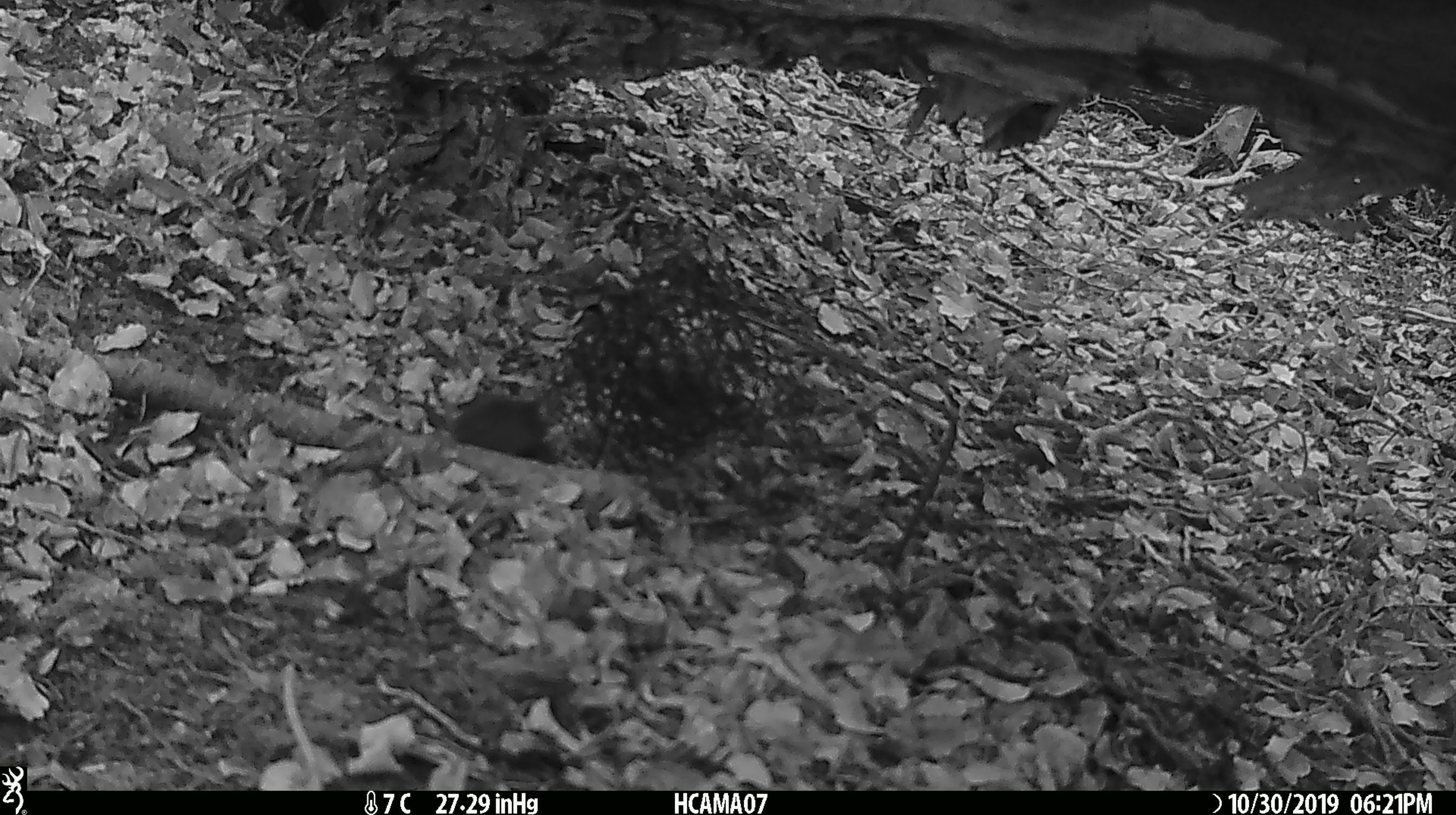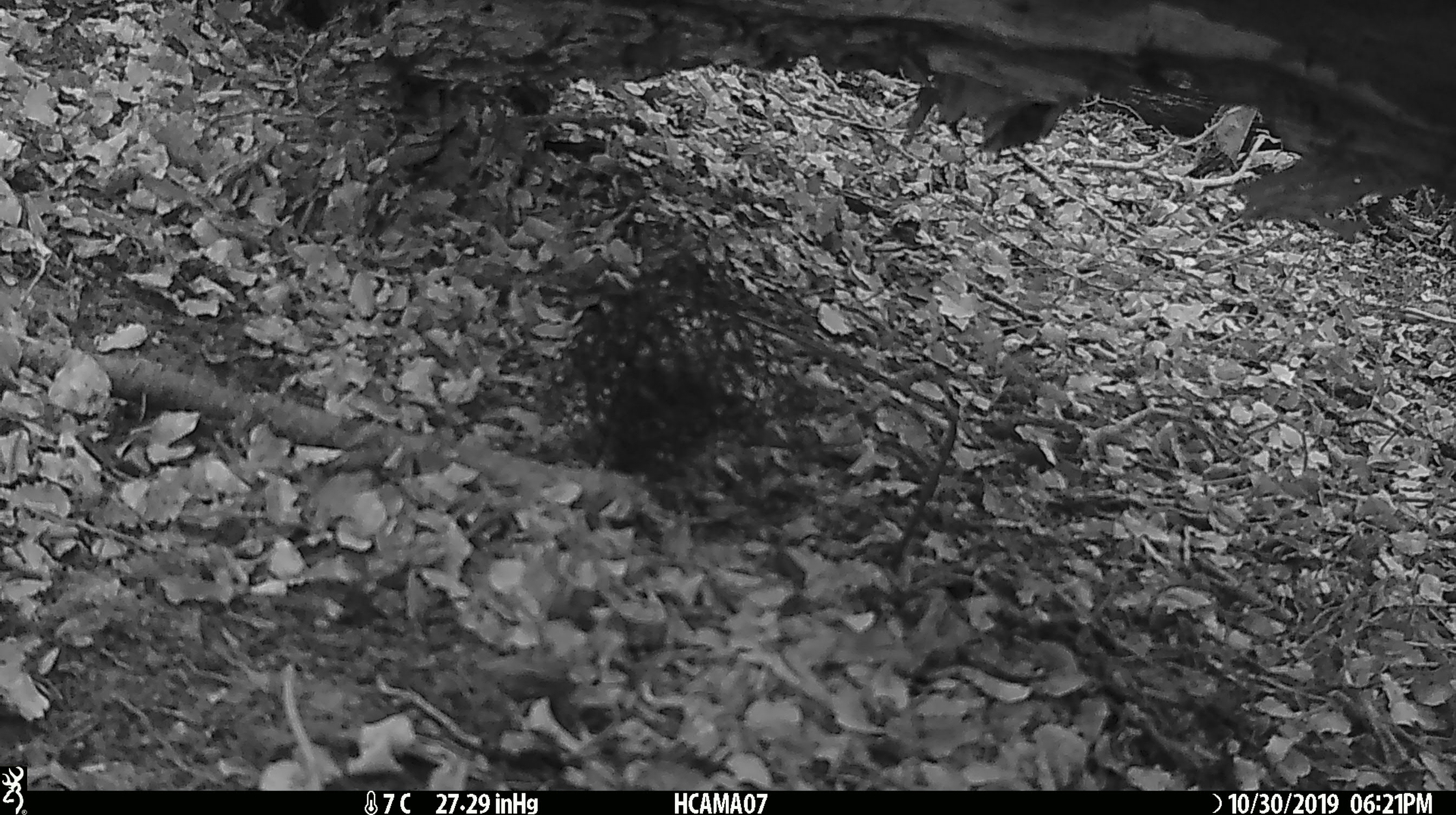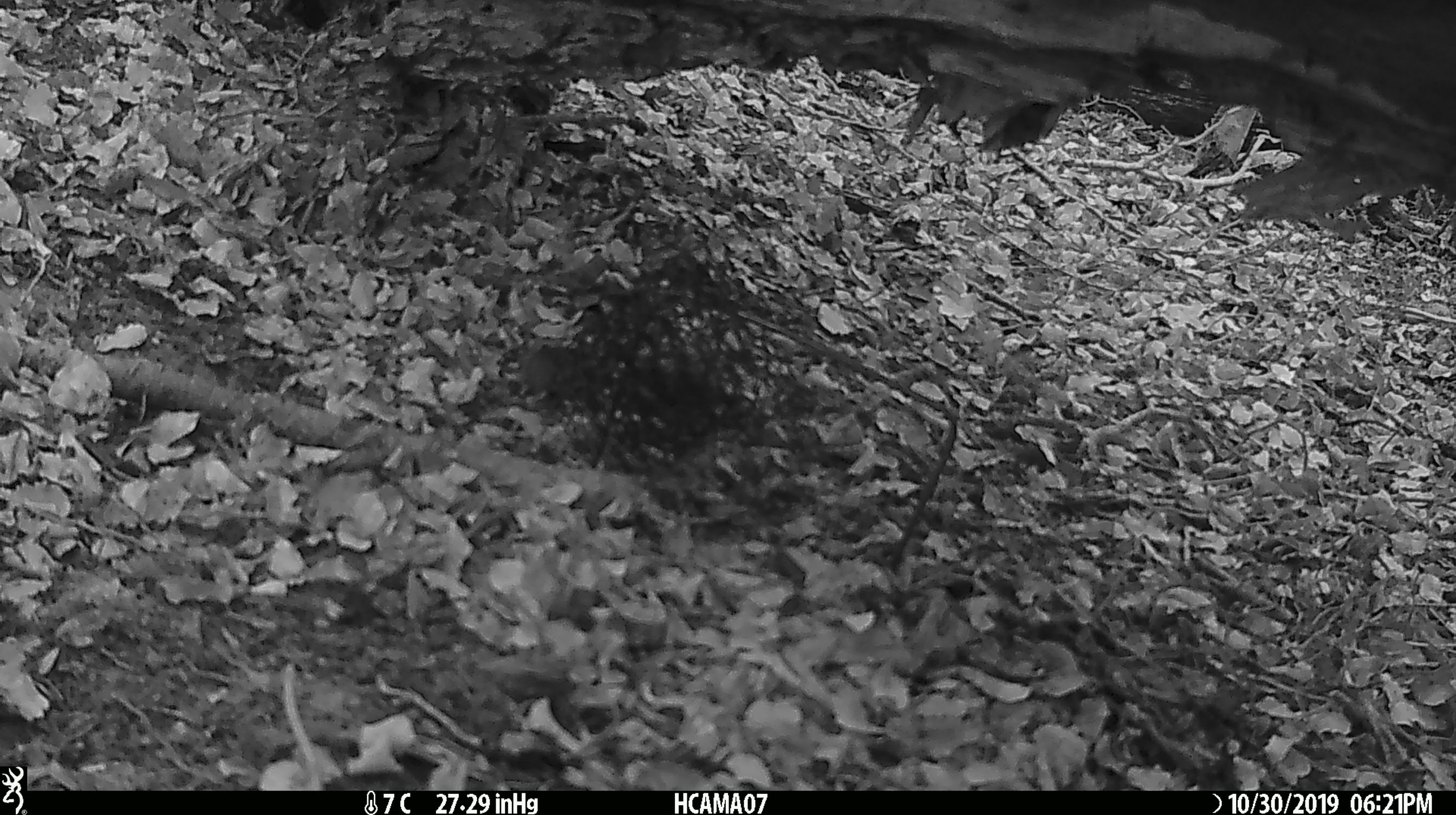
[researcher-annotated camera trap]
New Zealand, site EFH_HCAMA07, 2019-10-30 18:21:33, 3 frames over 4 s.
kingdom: Animalia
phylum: Chordata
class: Mammalia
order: Rodentia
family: Muridae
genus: Mus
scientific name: Mus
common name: mouse